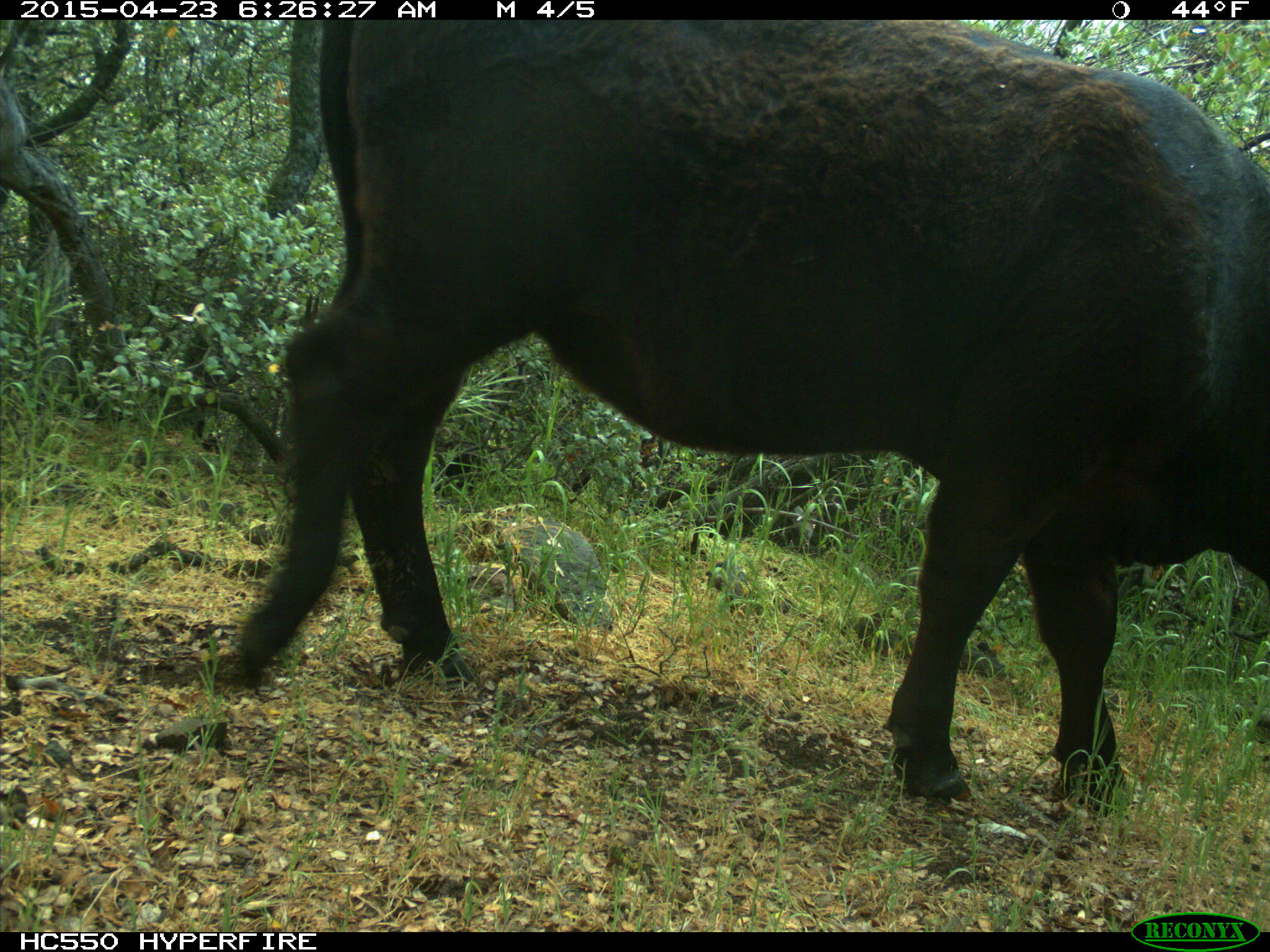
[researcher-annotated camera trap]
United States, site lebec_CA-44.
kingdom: Animalia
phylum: Chordata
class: Mammalia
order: Artiodactyla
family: Bovidae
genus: Bos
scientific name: Bos taurus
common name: domestic cow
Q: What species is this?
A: Bos taurus (domestic cow).